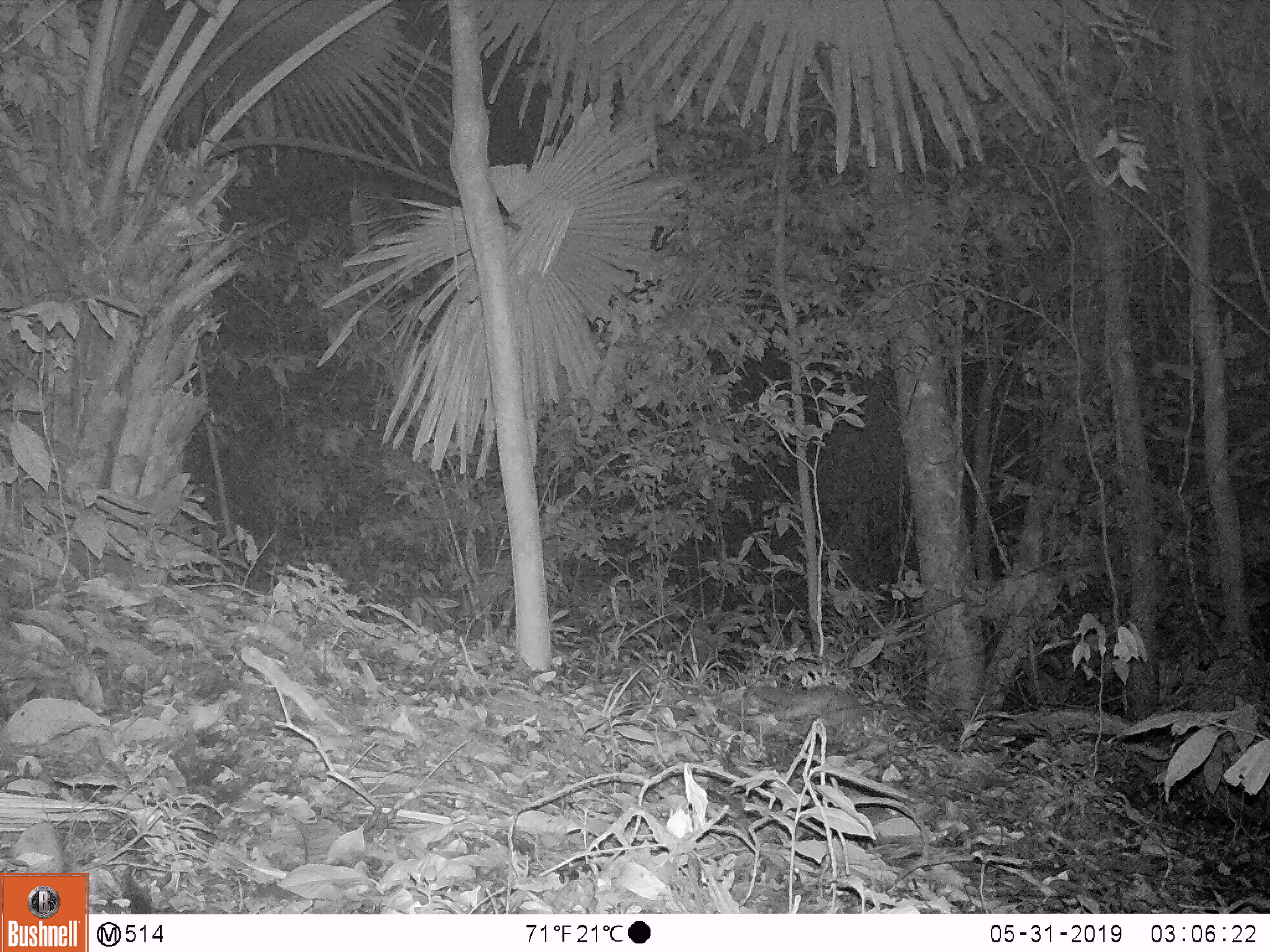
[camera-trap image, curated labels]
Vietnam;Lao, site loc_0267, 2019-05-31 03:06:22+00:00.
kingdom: Animalia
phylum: Chordata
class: Mammalia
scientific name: Mammalia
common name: mammal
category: unidentified small mammal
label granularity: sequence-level